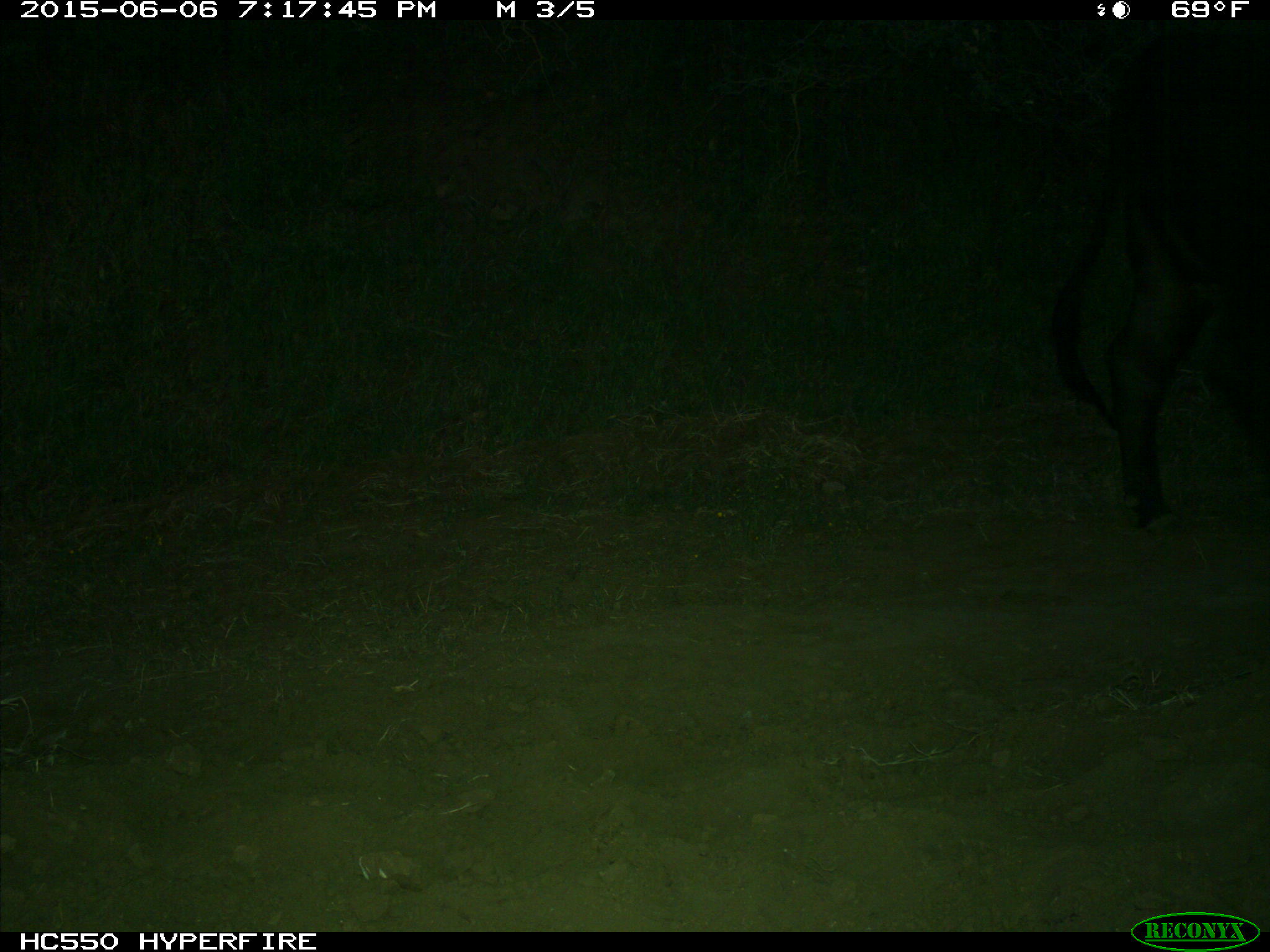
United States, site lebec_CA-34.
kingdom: Animalia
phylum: Chordata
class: Mammalia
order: Artiodactyla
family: Bovidae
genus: Bos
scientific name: Bos taurus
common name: domestic cow